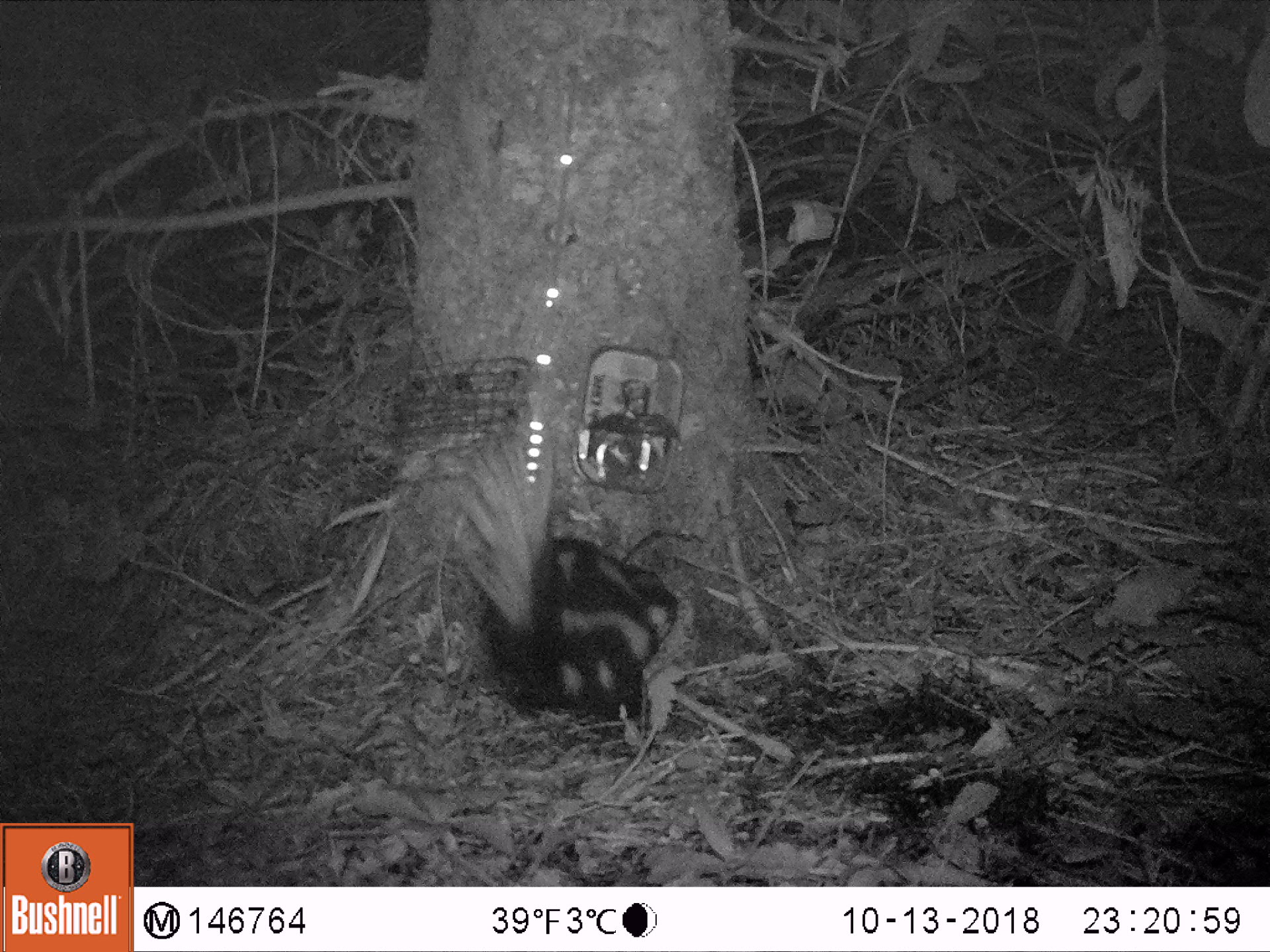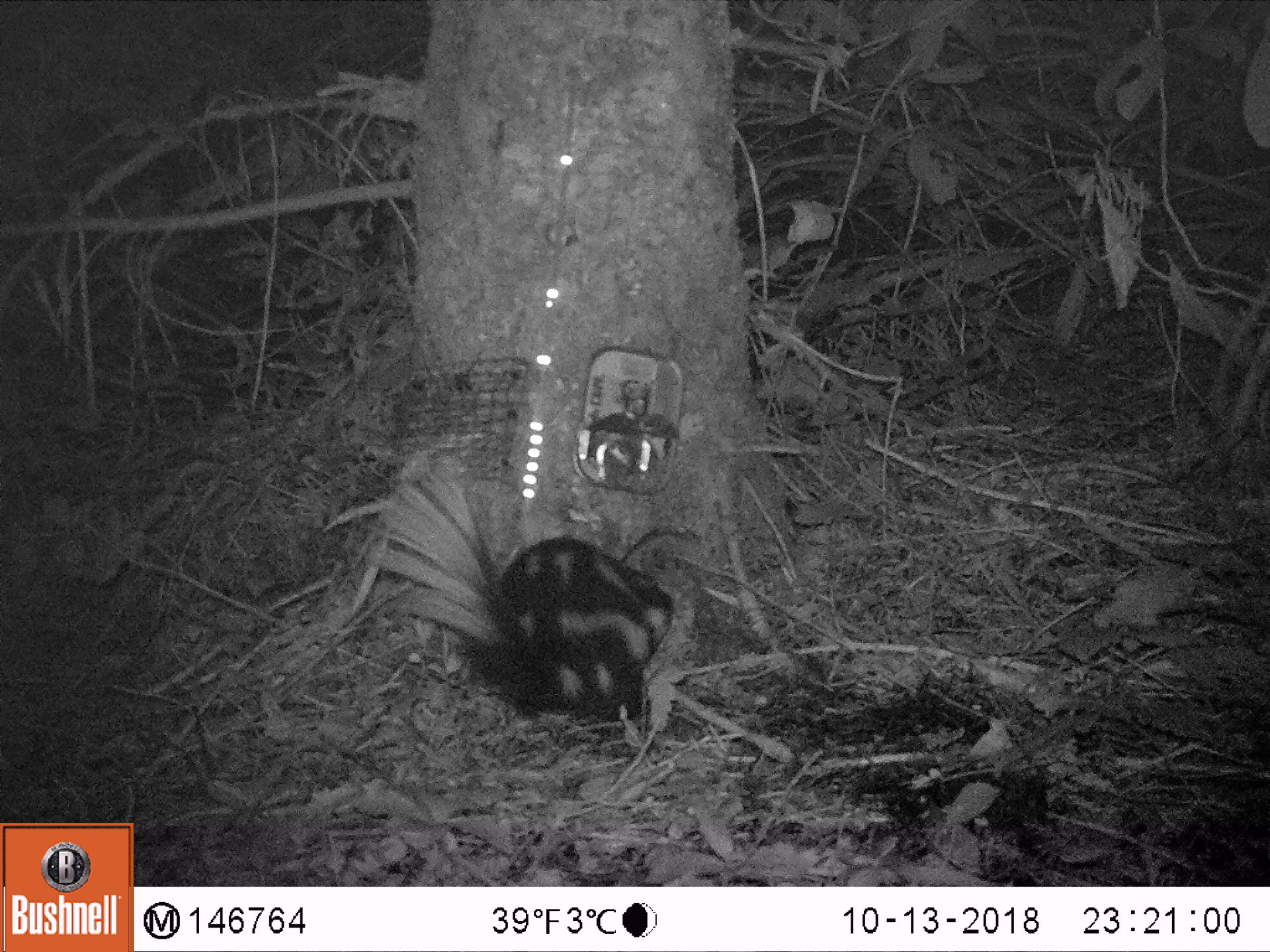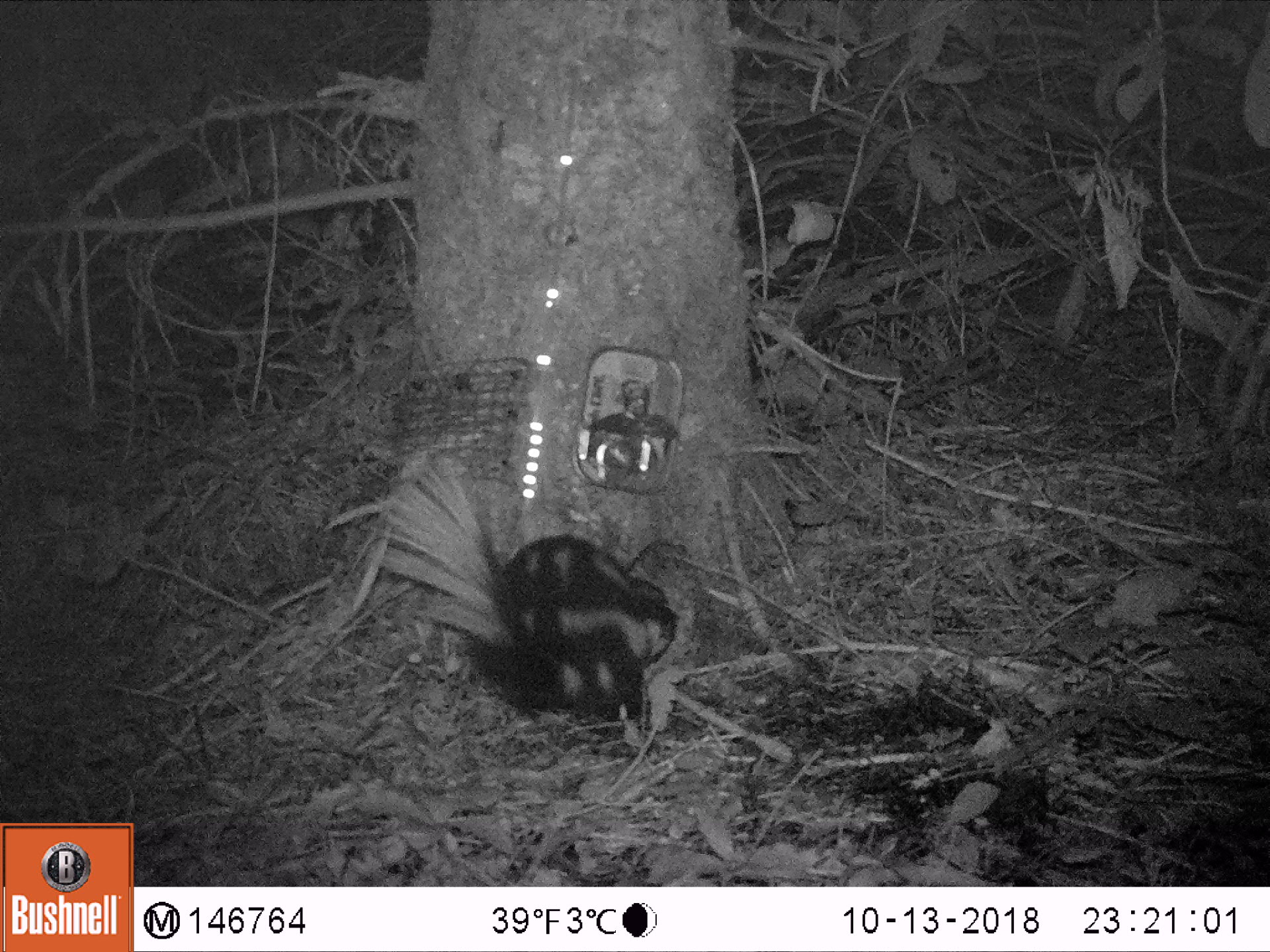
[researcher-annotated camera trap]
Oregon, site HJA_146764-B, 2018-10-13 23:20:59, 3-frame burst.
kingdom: Animalia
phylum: Chordata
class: Mammalia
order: Carnivora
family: Mephitidae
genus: Spilogale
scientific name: Spilogale gracilis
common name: western spotted skunk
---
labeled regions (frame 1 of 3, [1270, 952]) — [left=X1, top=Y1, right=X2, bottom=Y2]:
western spotted skunk: [left=437, top=396, right=707, bottom=780]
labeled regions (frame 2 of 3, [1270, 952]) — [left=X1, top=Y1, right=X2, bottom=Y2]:
western spotted skunk: [left=342, top=420, right=695, bottom=740]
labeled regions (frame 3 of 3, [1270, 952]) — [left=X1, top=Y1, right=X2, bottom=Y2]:
western spotted skunk: [left=391, top=433, right=710, bottom=762]